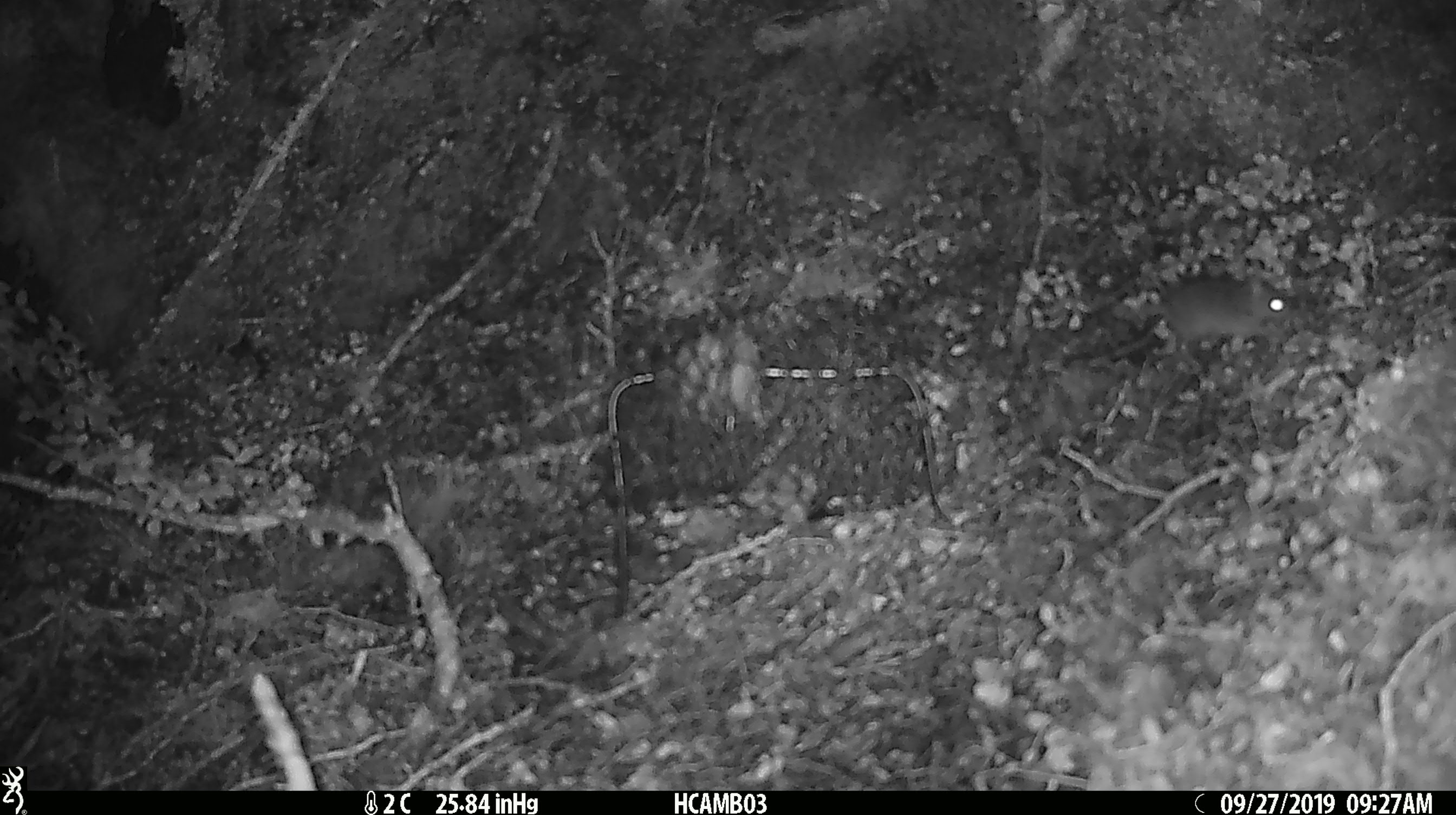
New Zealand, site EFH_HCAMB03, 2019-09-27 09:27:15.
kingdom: Animalia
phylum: Chordata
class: Mammalia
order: Rodentia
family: Muridae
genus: Mus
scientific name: Mus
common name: mouse